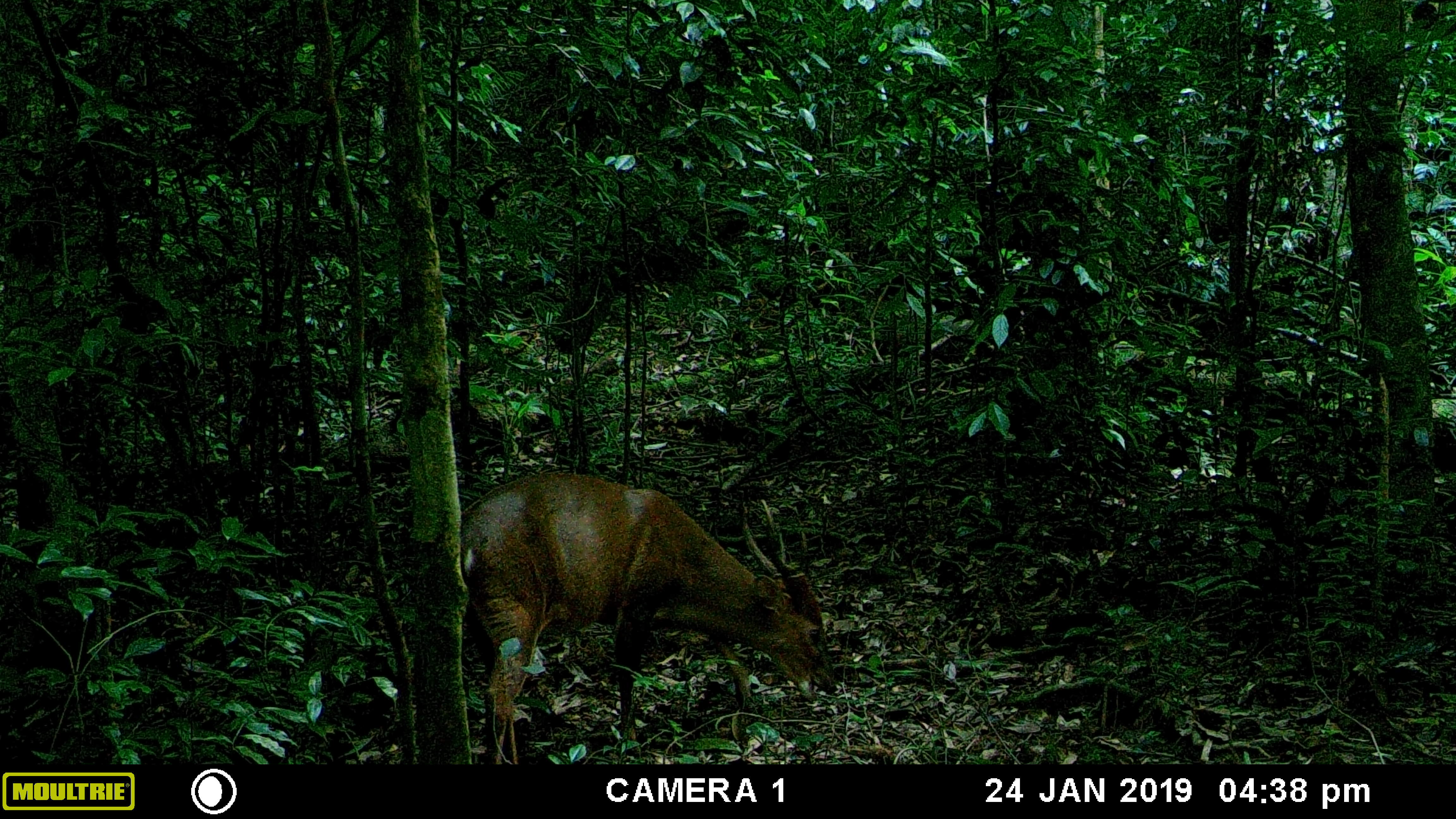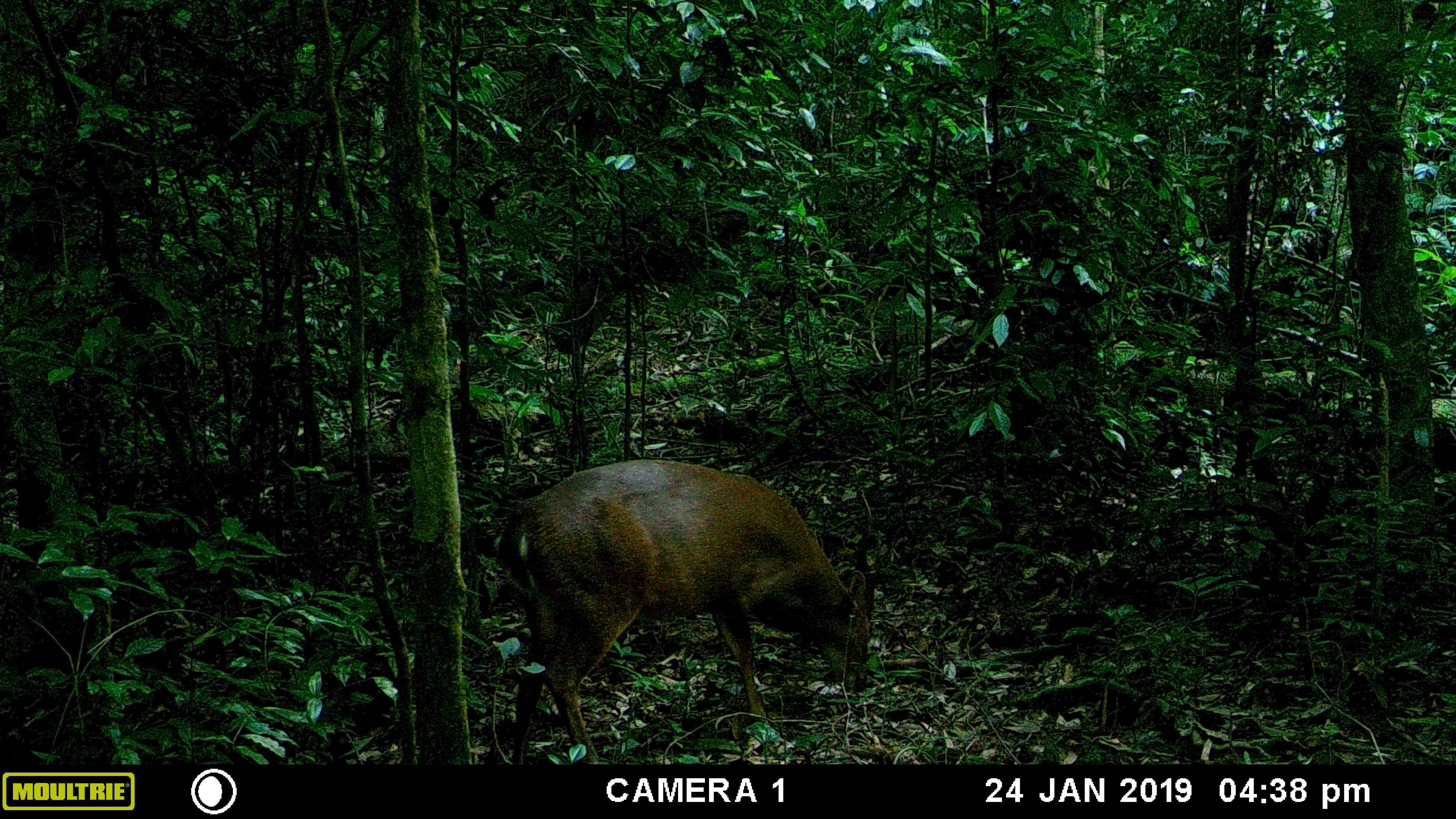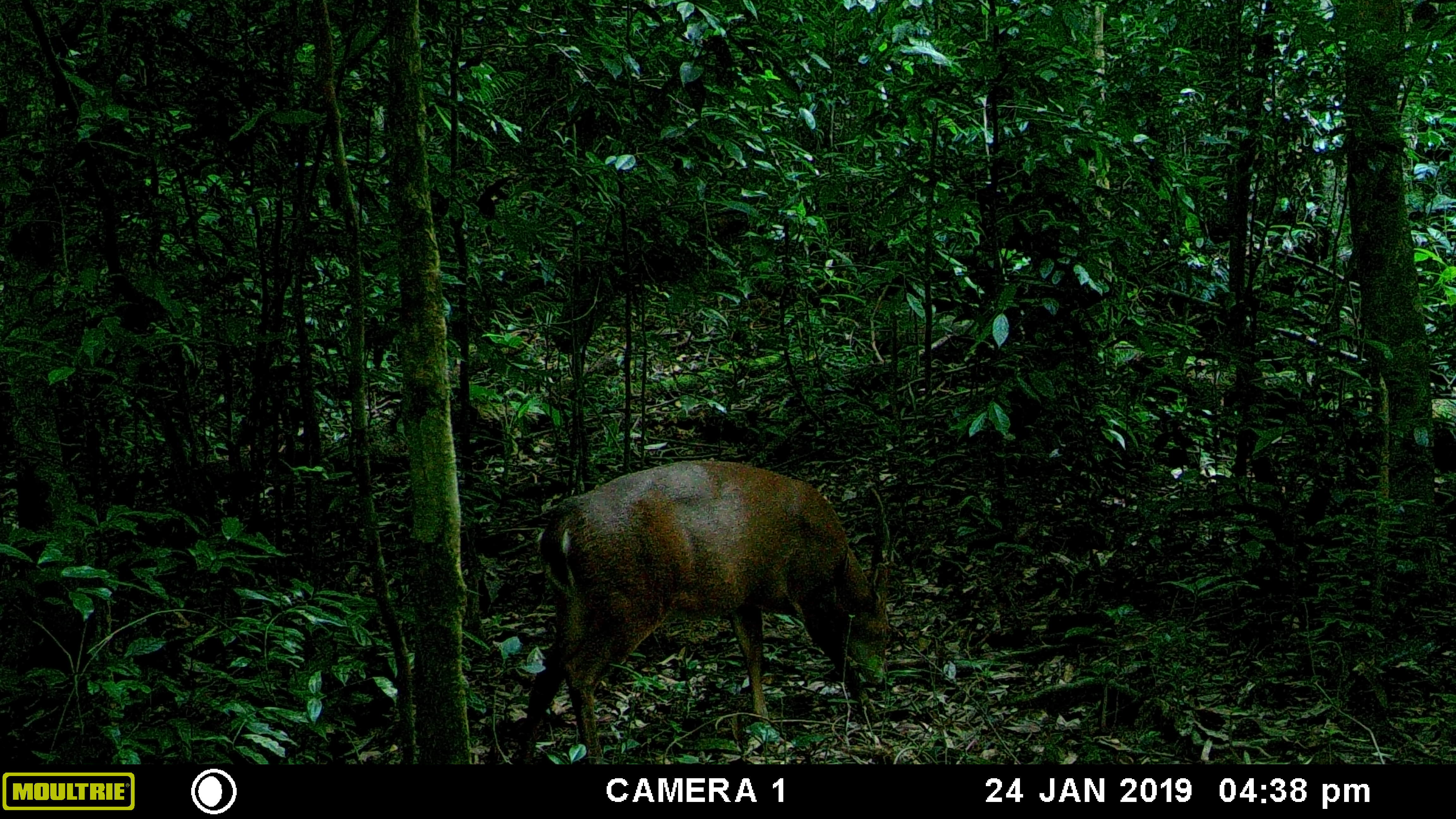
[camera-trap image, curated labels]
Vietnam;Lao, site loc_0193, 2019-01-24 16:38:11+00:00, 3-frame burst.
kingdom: Animalia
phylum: Chordata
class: Mammalia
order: Artiodactyla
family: Cervidae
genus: Muntiacus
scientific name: Muntiacus vuquangensis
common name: large-antlered muntjac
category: large antlered muntjac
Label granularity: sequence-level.